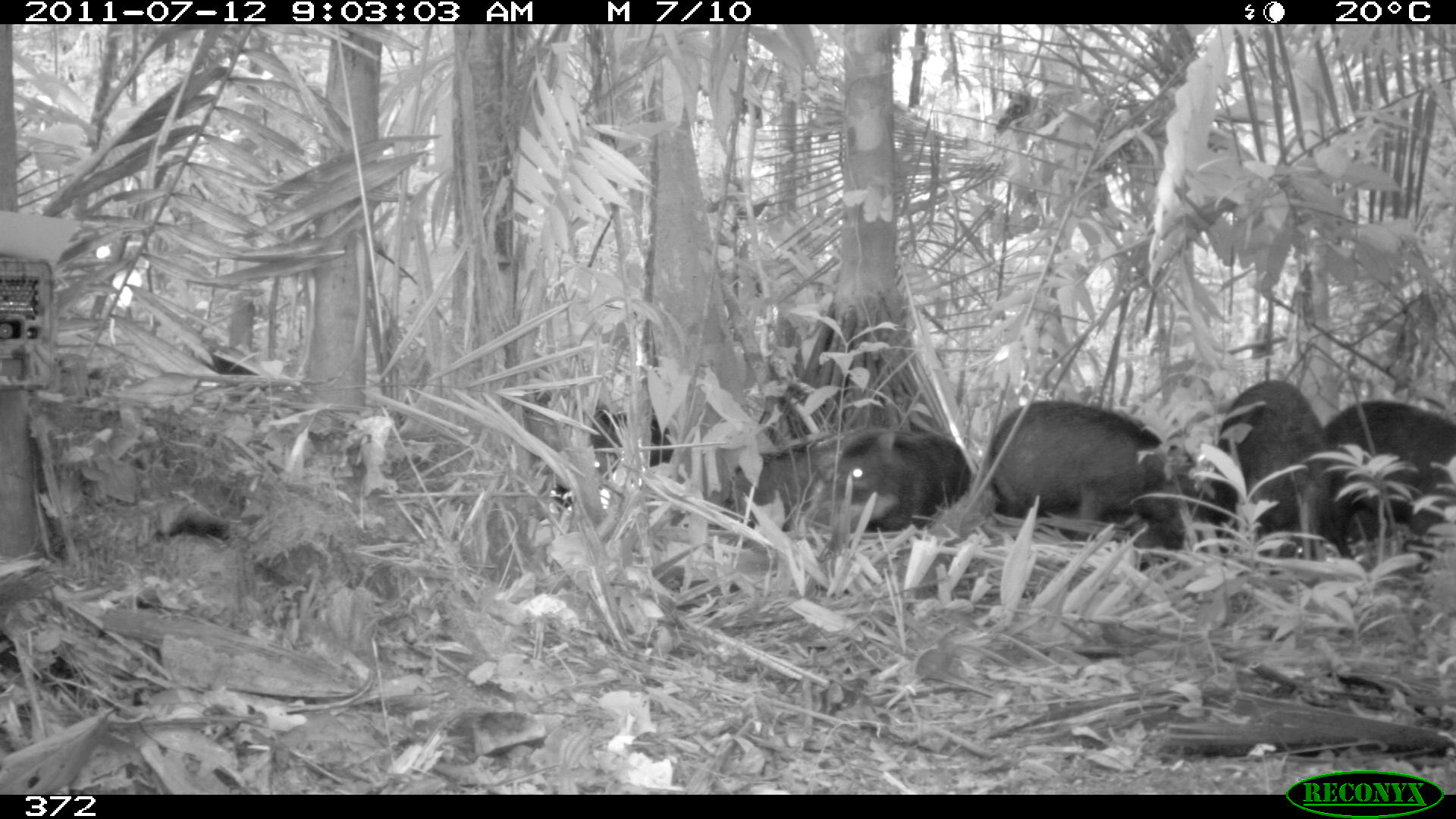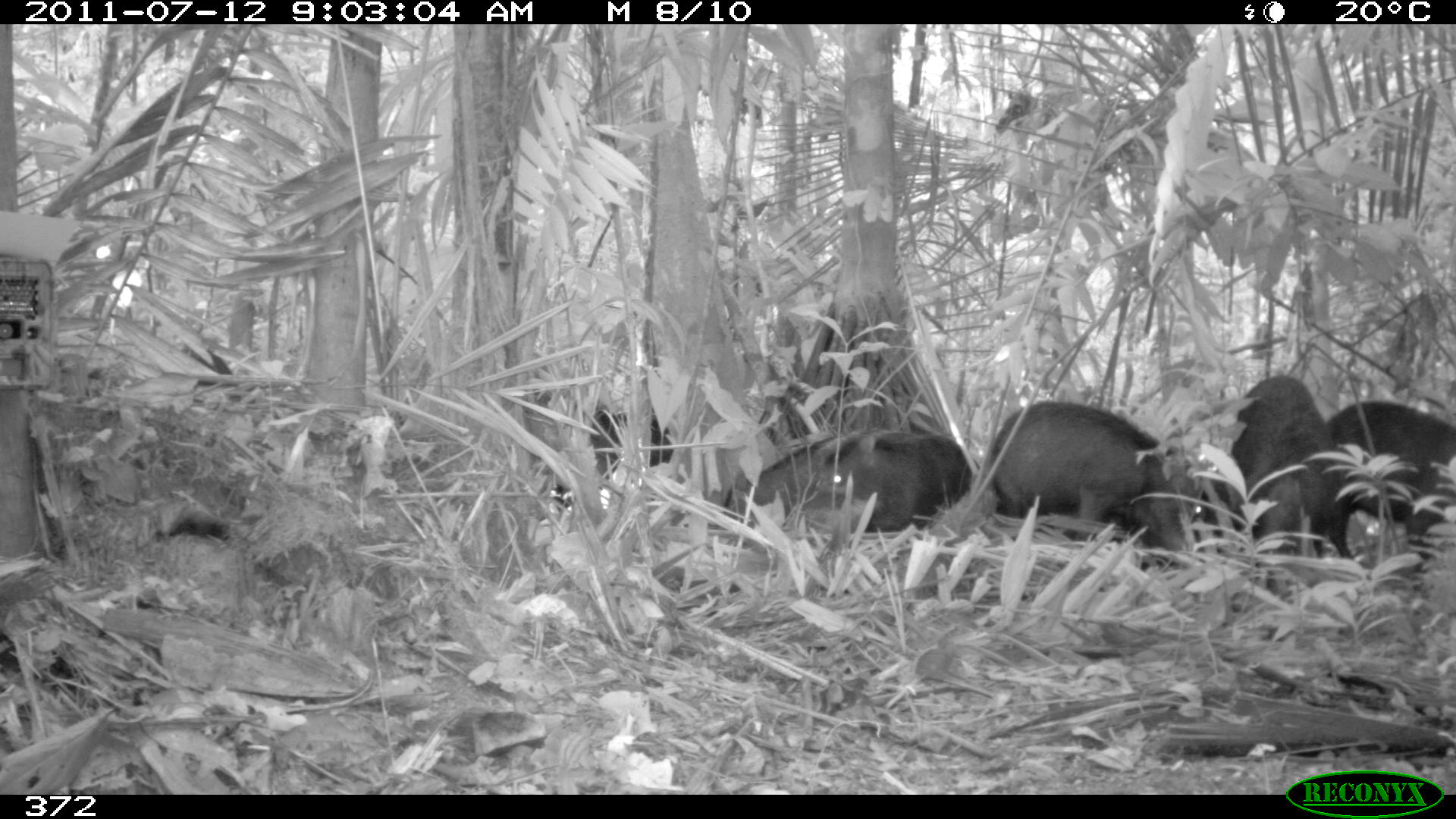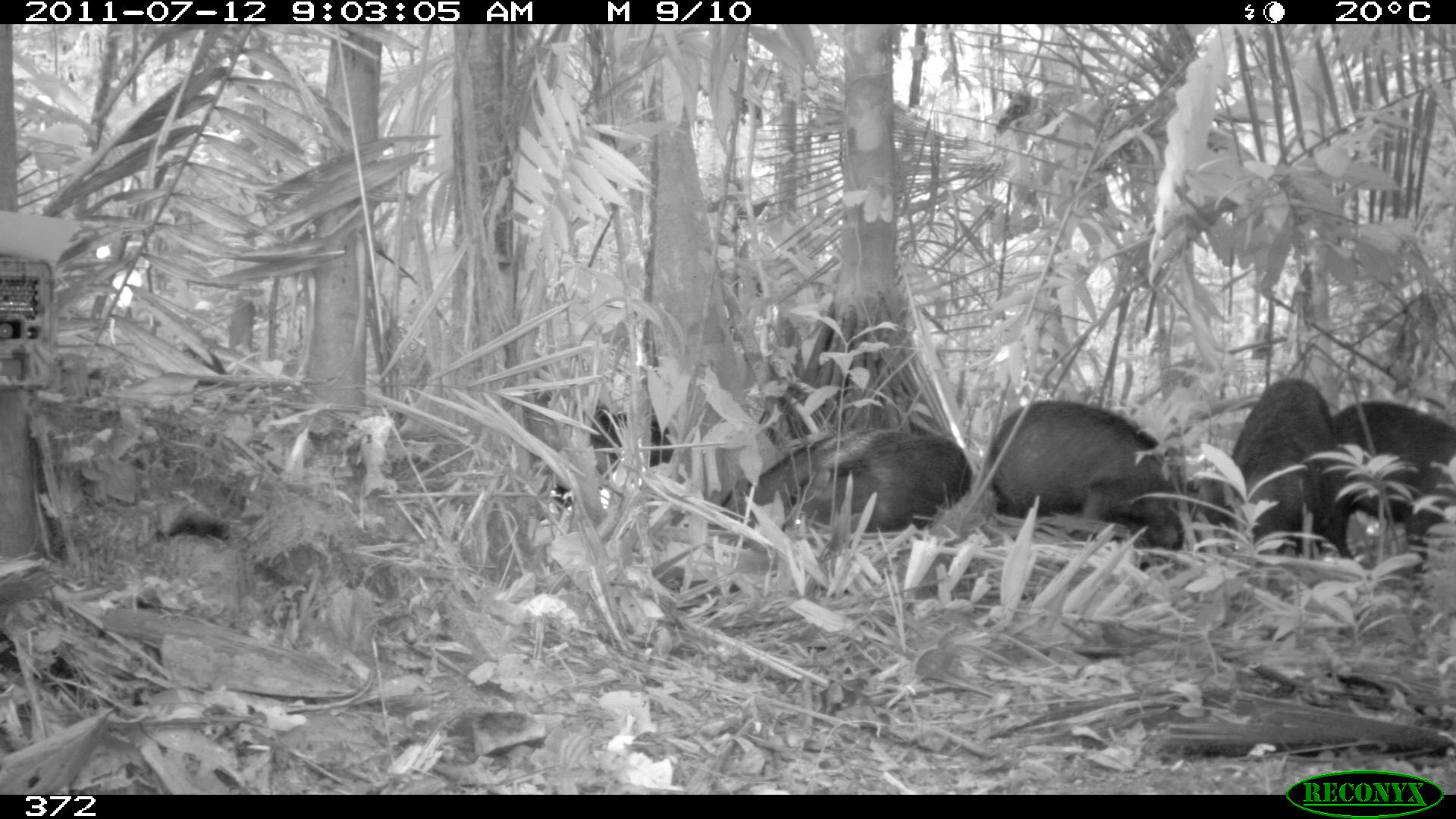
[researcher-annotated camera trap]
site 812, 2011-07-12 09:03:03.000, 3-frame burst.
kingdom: Animalia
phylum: Chordata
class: Mammalia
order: Artiodactyla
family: Tayassuidae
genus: Tayassu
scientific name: Tayassu pecari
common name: white-lipped peccary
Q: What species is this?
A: Tayassu pecari (white-lipped peccary).